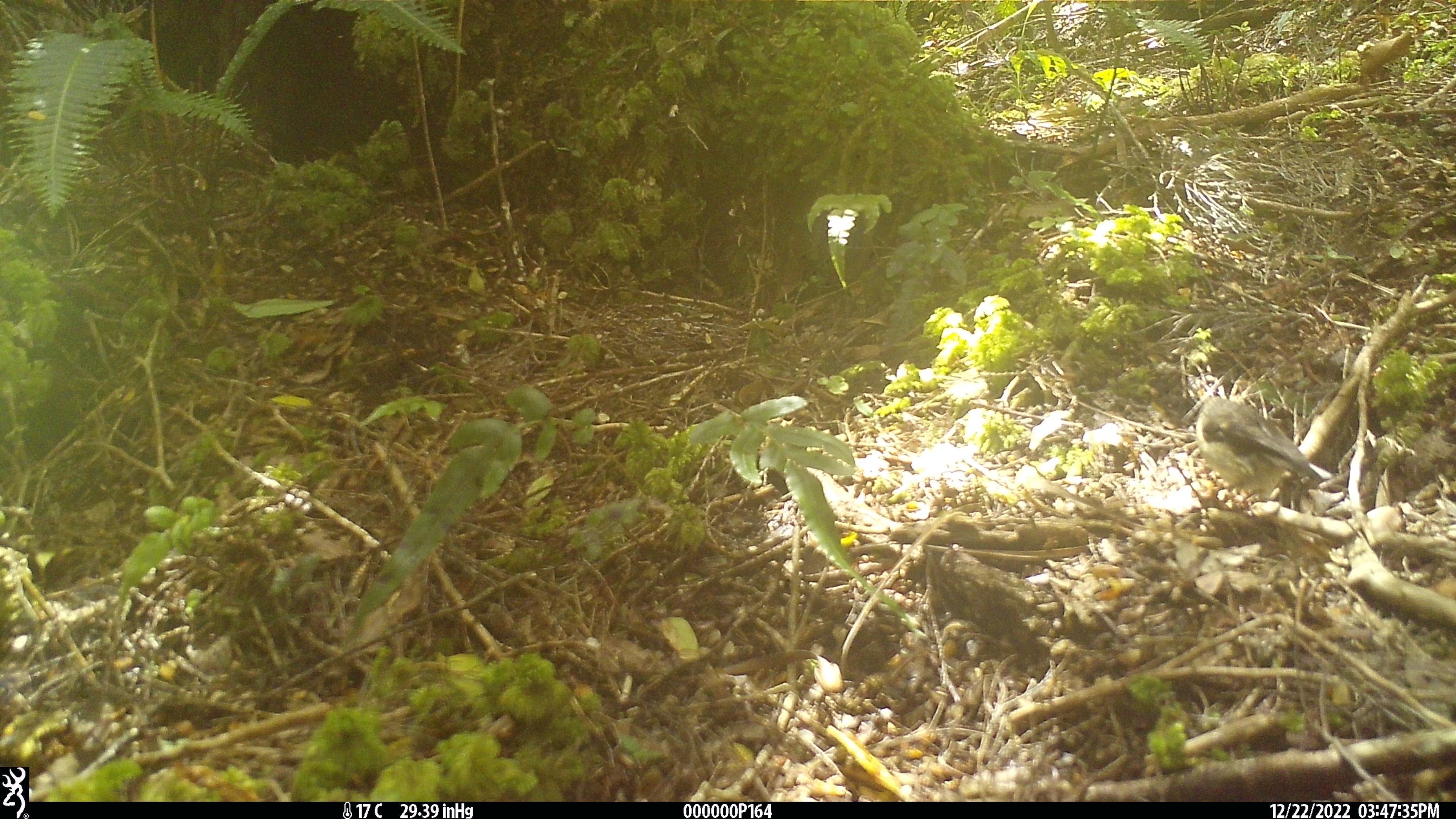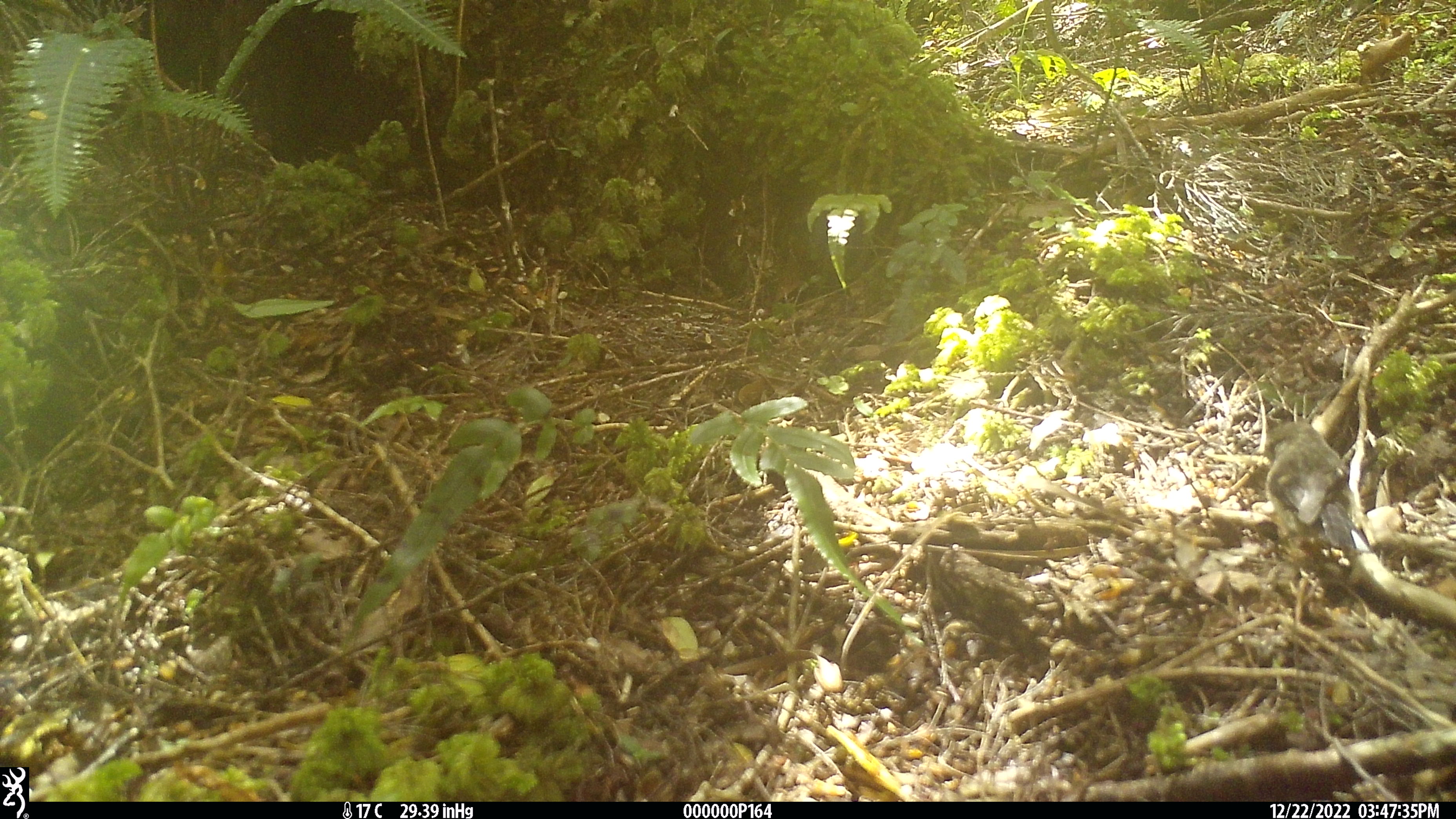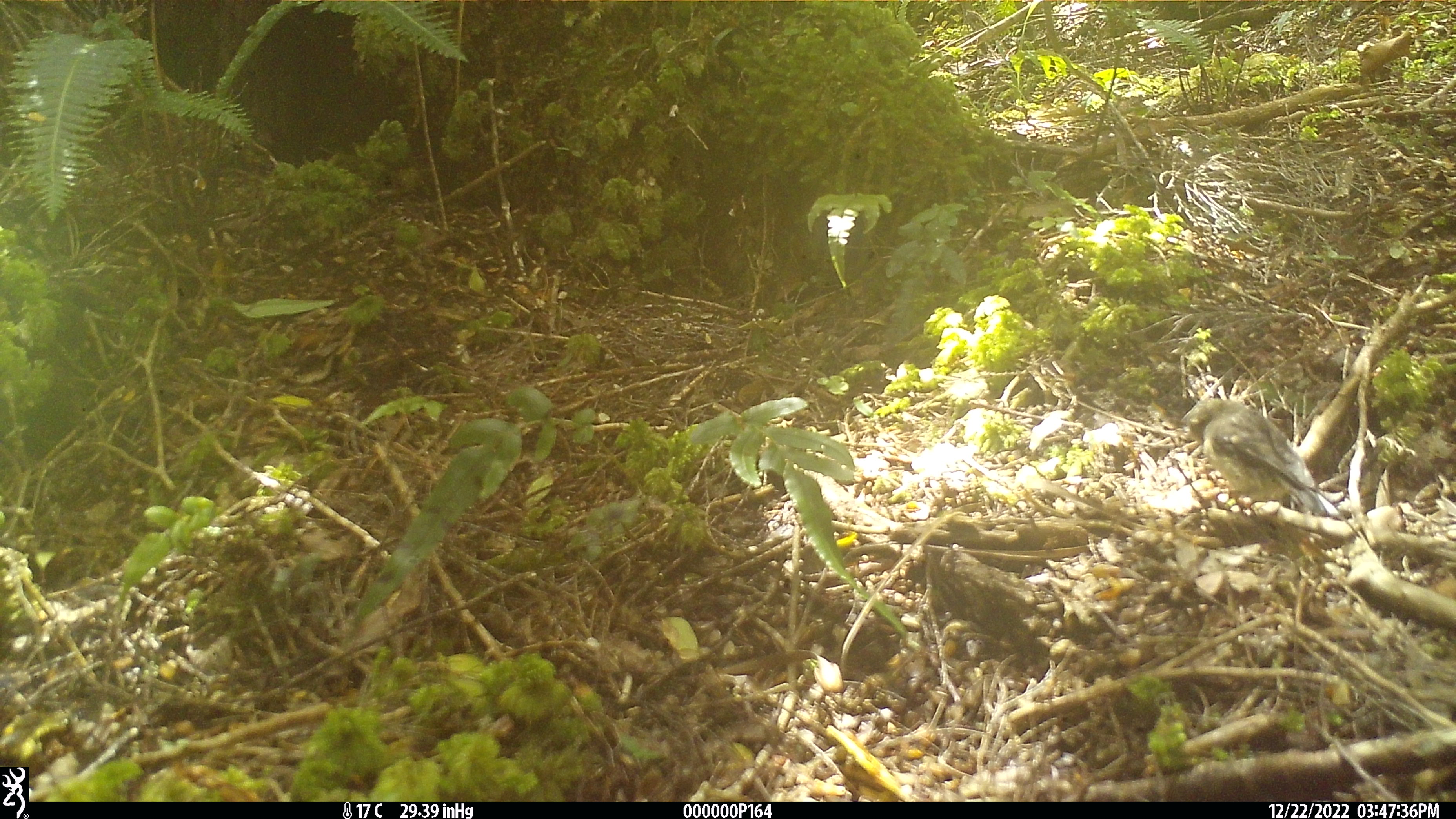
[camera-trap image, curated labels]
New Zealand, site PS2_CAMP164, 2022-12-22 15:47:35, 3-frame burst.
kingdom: Animalia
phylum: Chordata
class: Aves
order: Passeriformes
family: Petroicidae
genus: Petroica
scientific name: Petroica macrocephala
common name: tomtit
Tomtit (Petroica macrocephala).